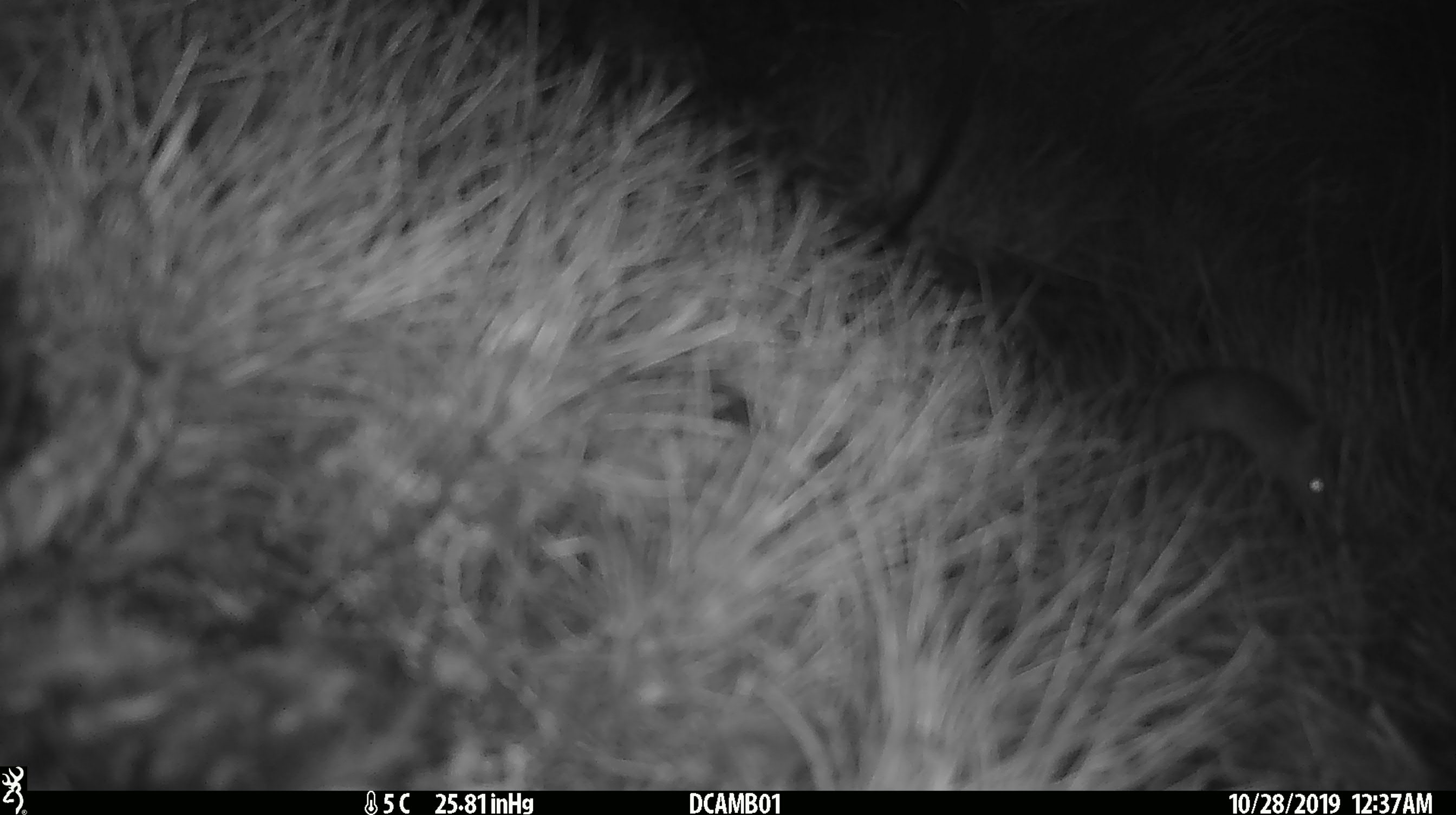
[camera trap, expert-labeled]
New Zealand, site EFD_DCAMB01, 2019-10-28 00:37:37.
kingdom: Animalia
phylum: Chordata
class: Mammalia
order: Rodentia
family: Muridae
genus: Mus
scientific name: Mus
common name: mouse